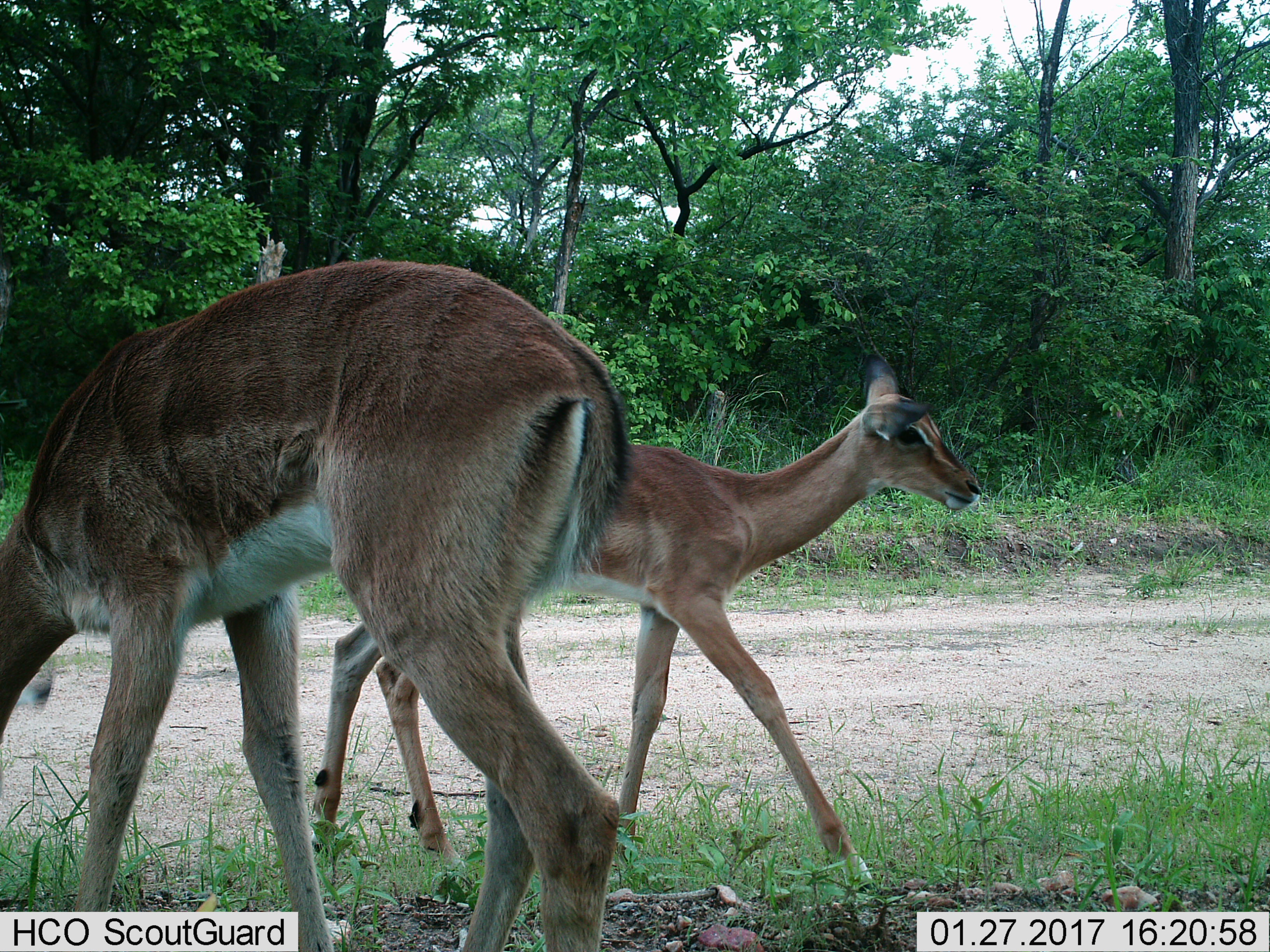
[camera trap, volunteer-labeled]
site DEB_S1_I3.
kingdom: Animalia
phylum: Chordata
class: Mammalia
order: Artiodactyla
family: Bovidae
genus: Aepyceros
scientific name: Aepyceros melampus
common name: impala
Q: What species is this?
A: Impala (Aepyceros melampus).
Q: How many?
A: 2.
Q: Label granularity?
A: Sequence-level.